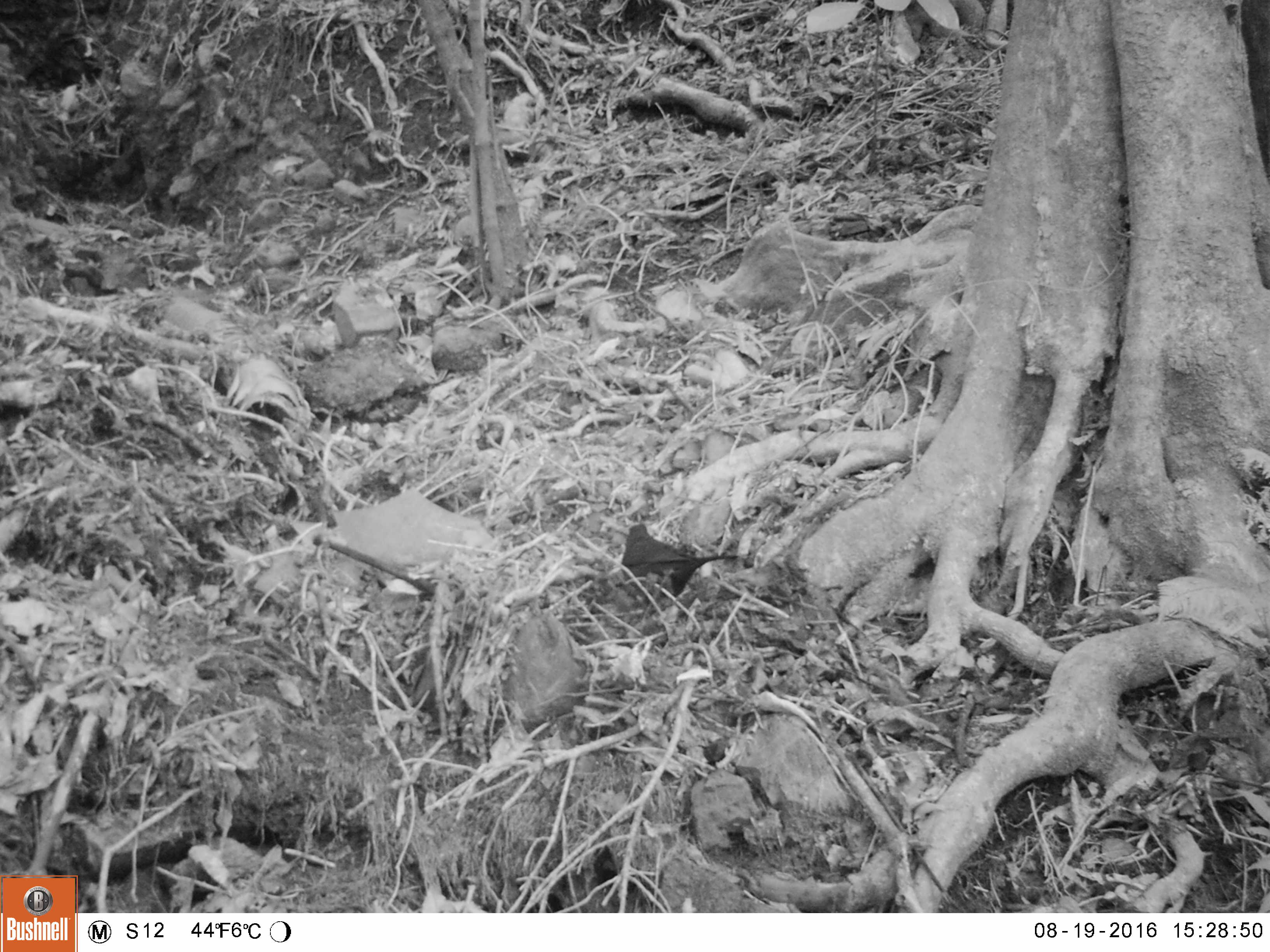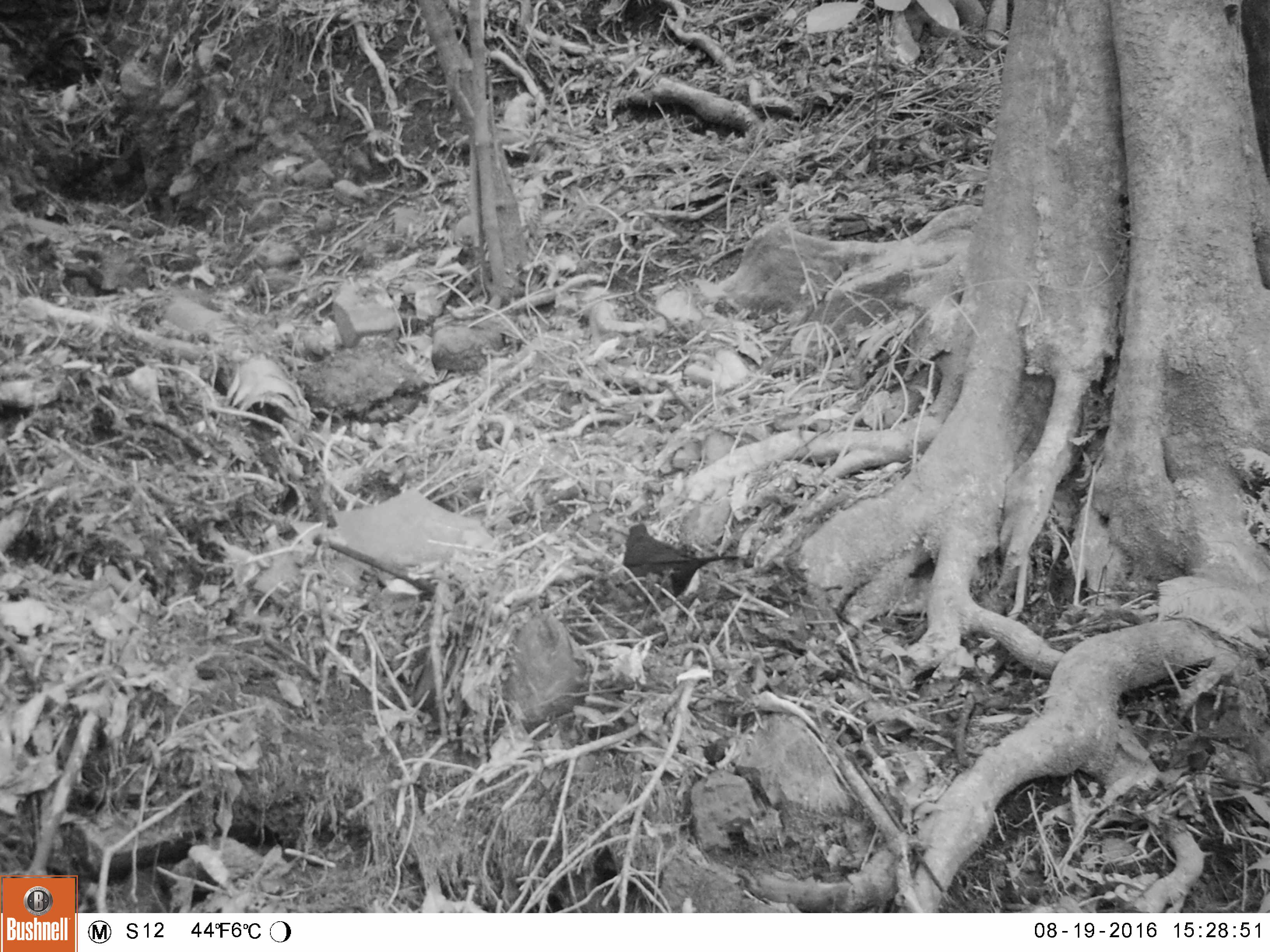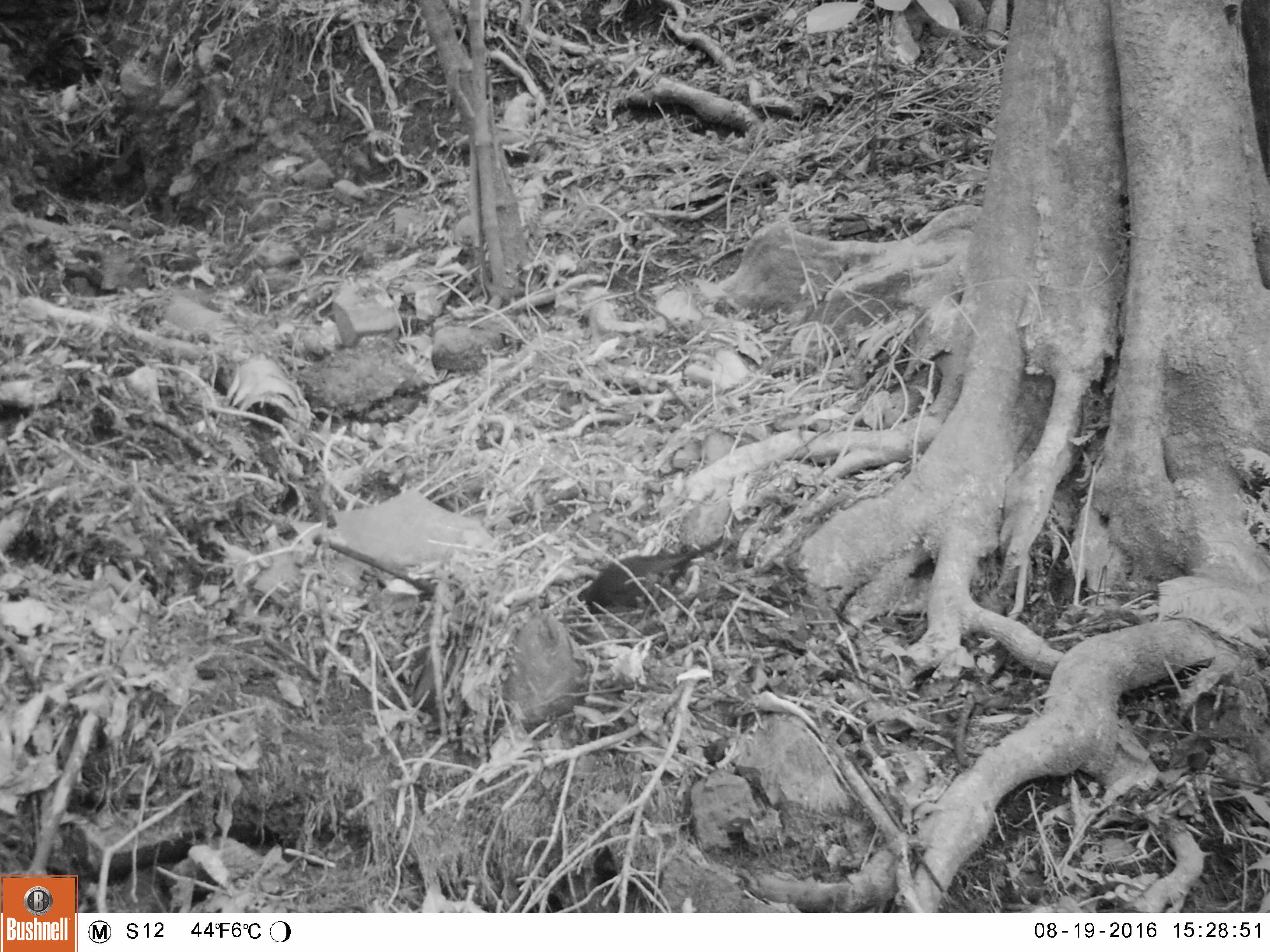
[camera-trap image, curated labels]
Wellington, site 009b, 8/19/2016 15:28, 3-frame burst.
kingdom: Animalia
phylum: Chordata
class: Aves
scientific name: Aves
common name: bird